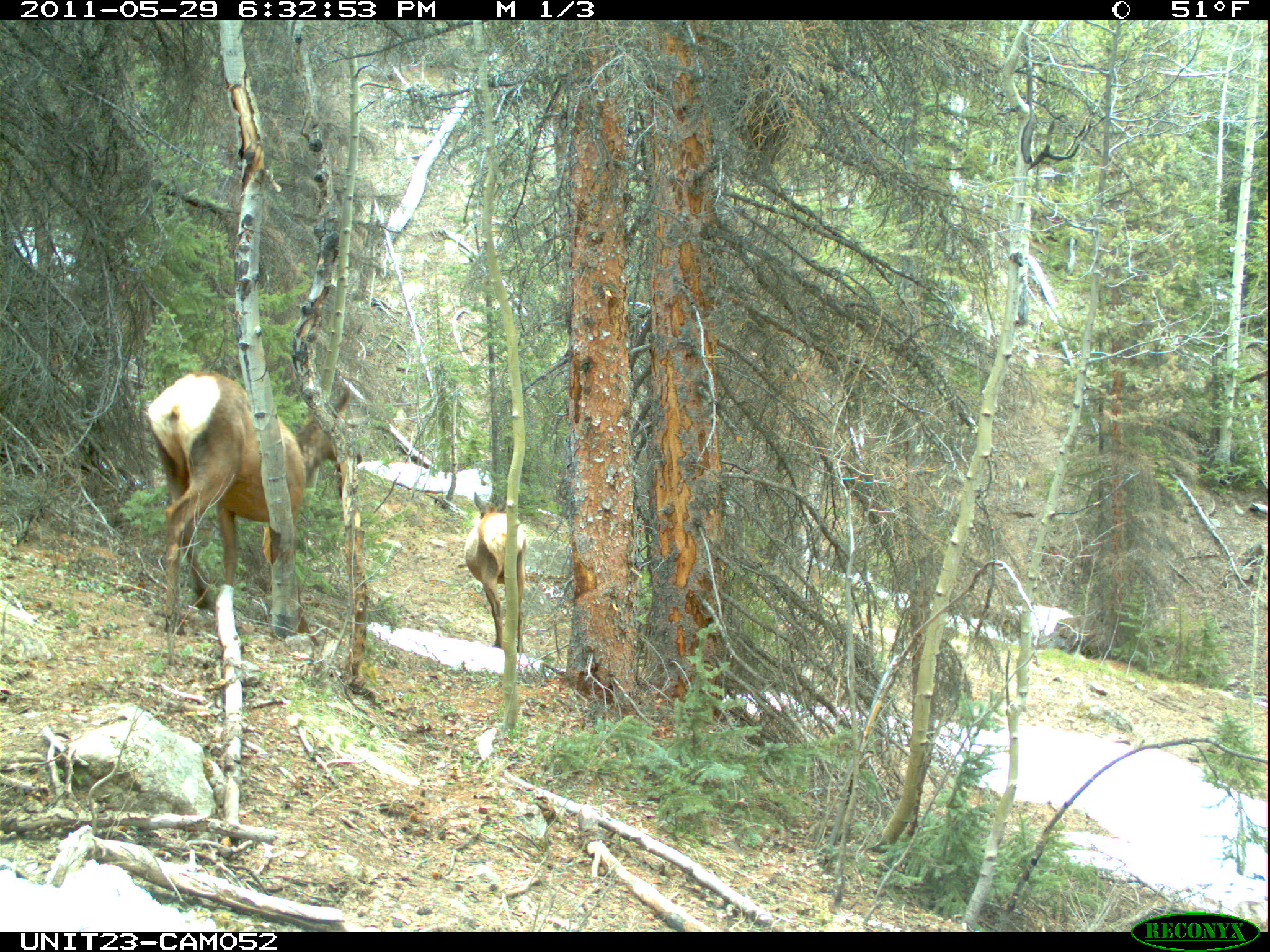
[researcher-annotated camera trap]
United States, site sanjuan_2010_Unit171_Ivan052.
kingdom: Animalia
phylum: Chordata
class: Mammalia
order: Artiodactyla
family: Cervidae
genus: Cervus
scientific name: Cervus elaphus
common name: red deer